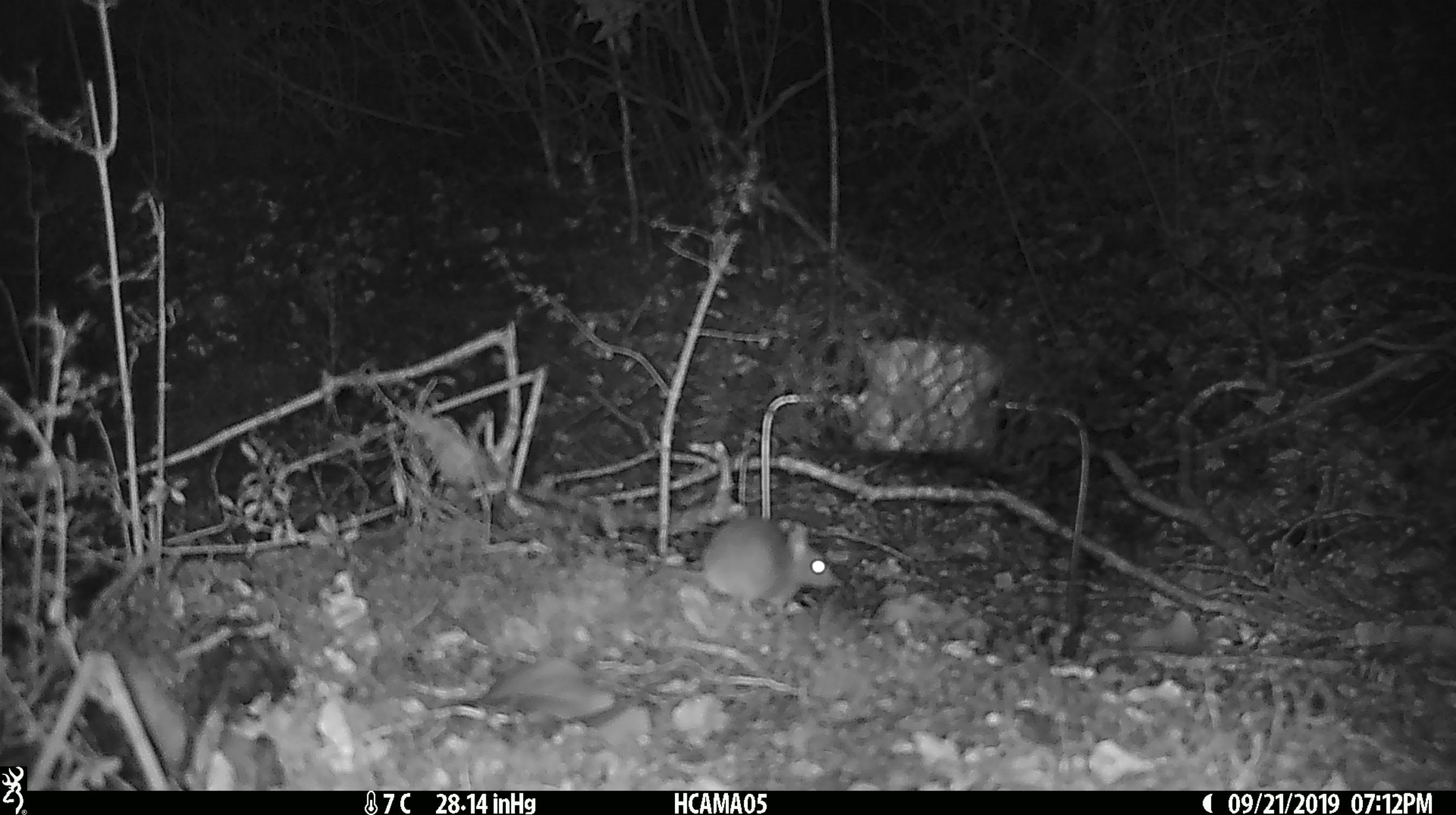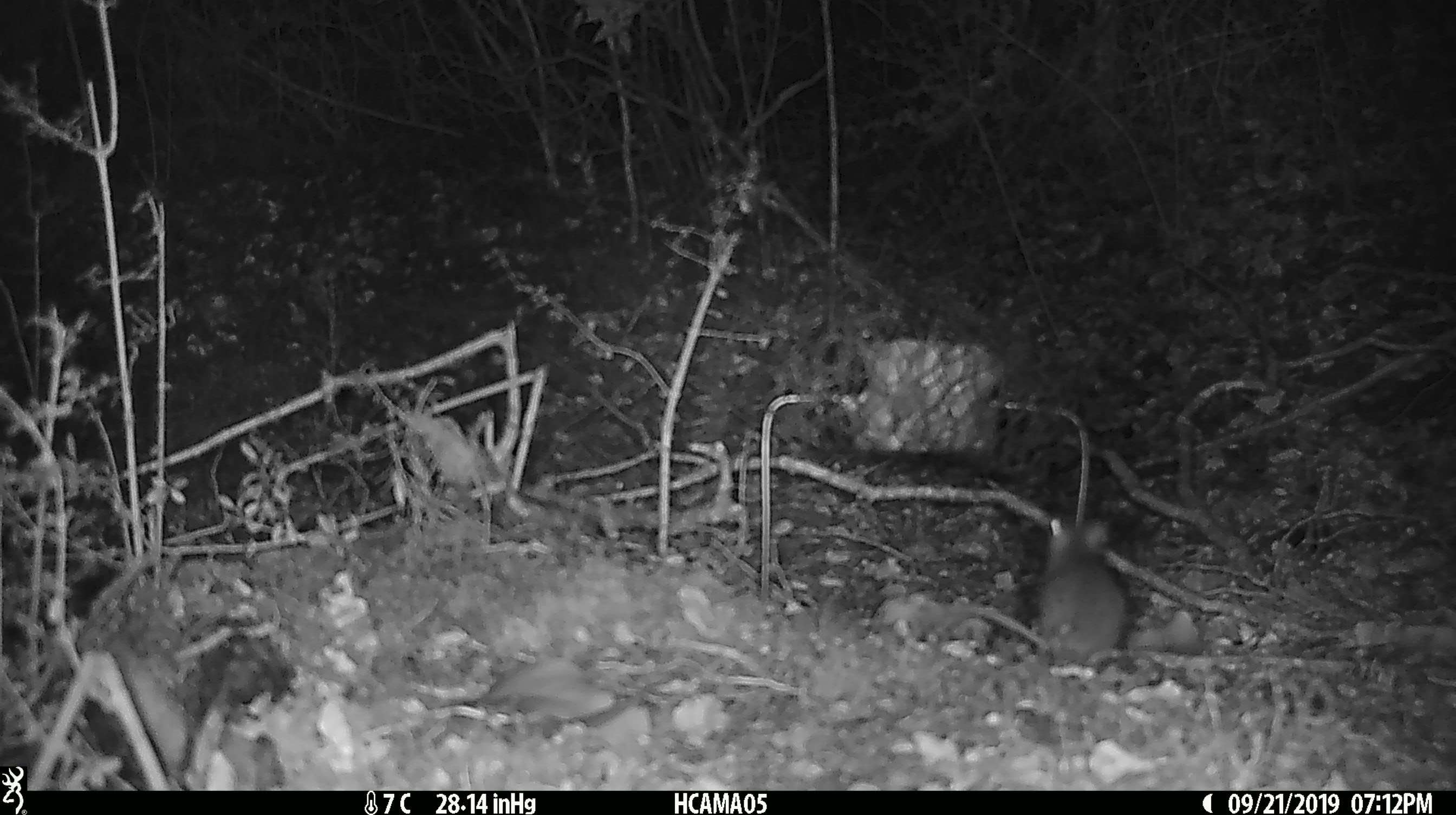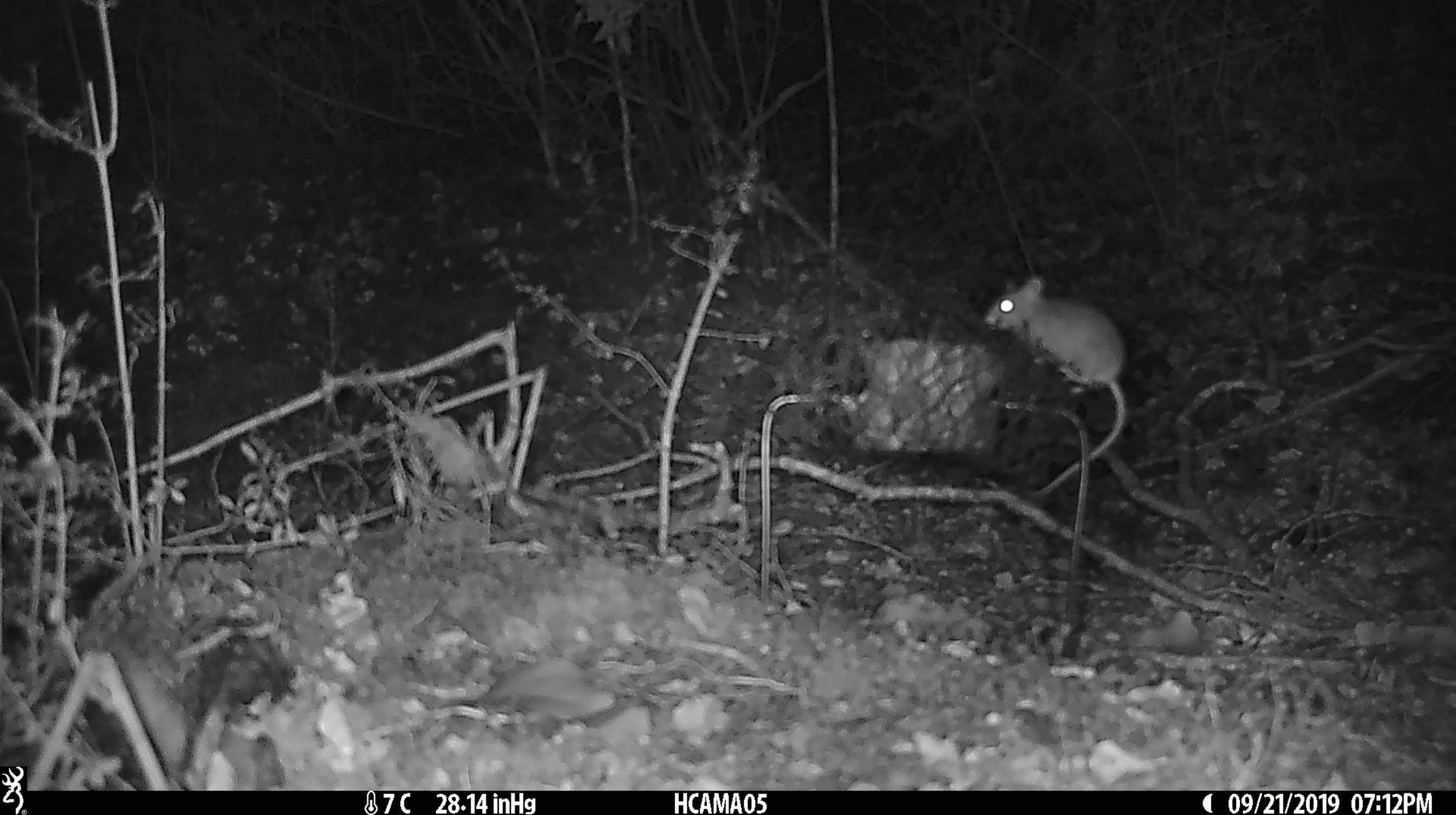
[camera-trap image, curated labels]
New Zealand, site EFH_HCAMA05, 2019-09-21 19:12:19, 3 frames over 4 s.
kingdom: Animalia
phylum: Chordata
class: Mammalia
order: Rodentia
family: Muridae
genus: Mus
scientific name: Mus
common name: mouse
Mouse (Mus).